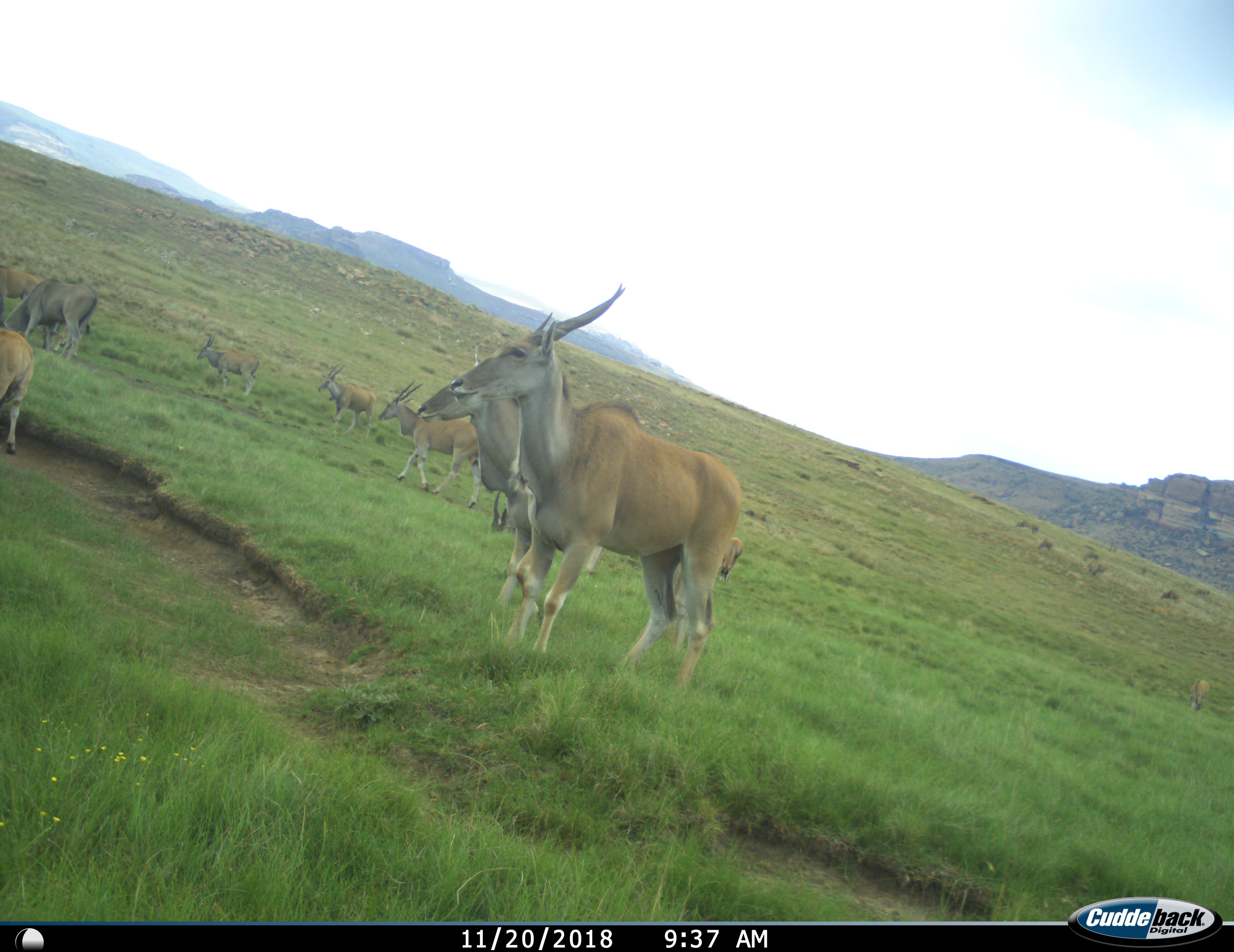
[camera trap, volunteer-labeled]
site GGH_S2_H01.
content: unidentified animal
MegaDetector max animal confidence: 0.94